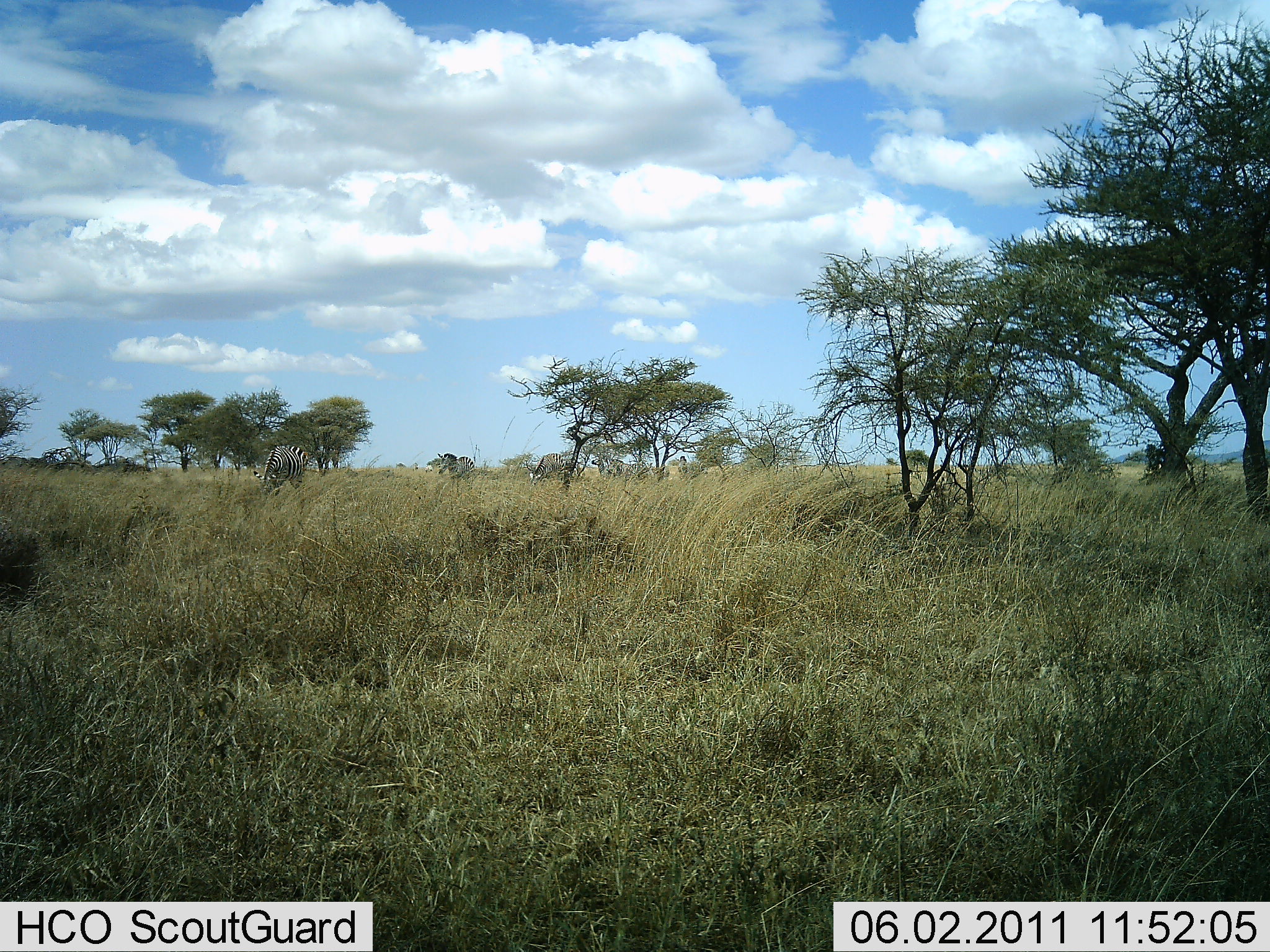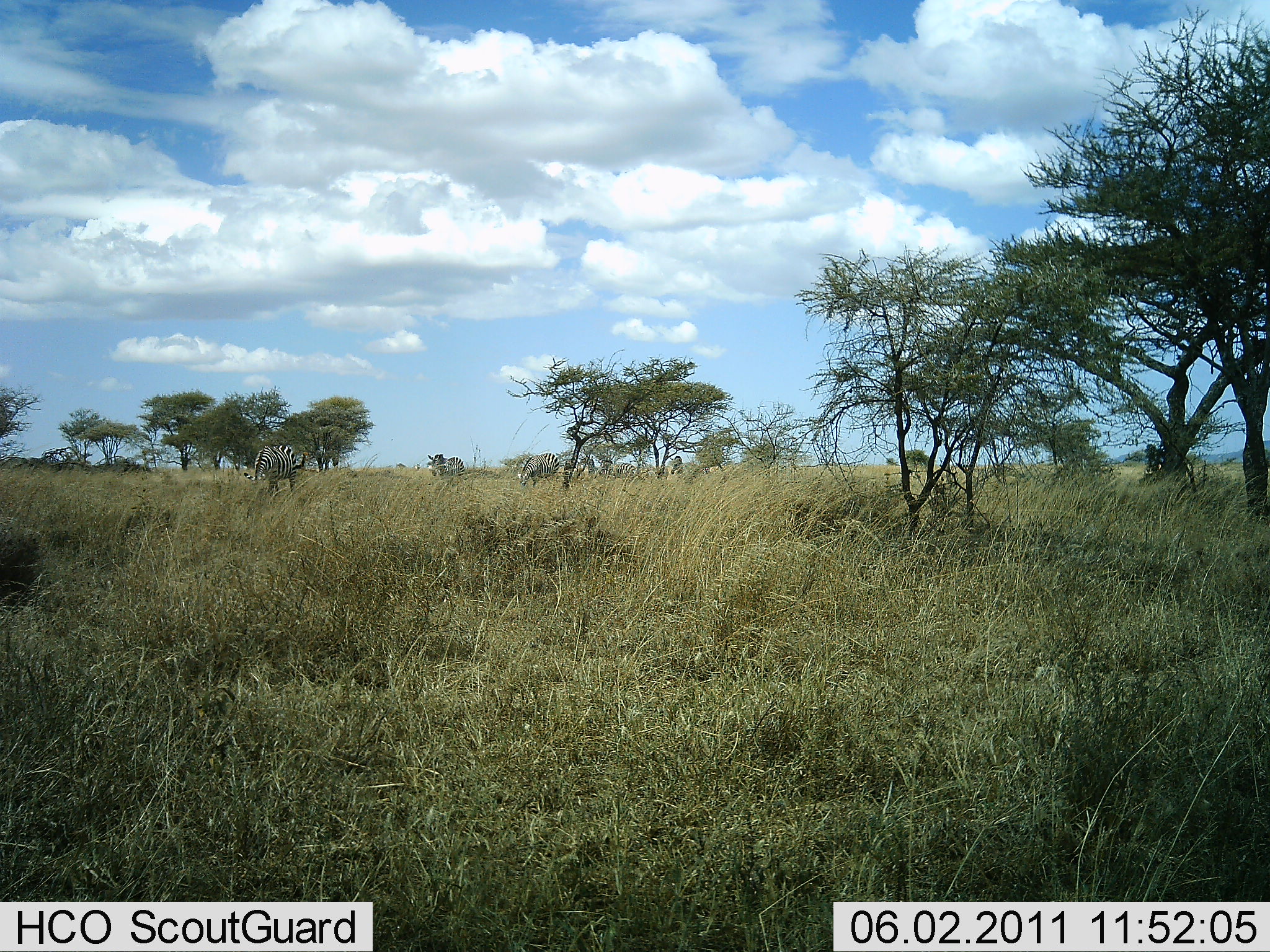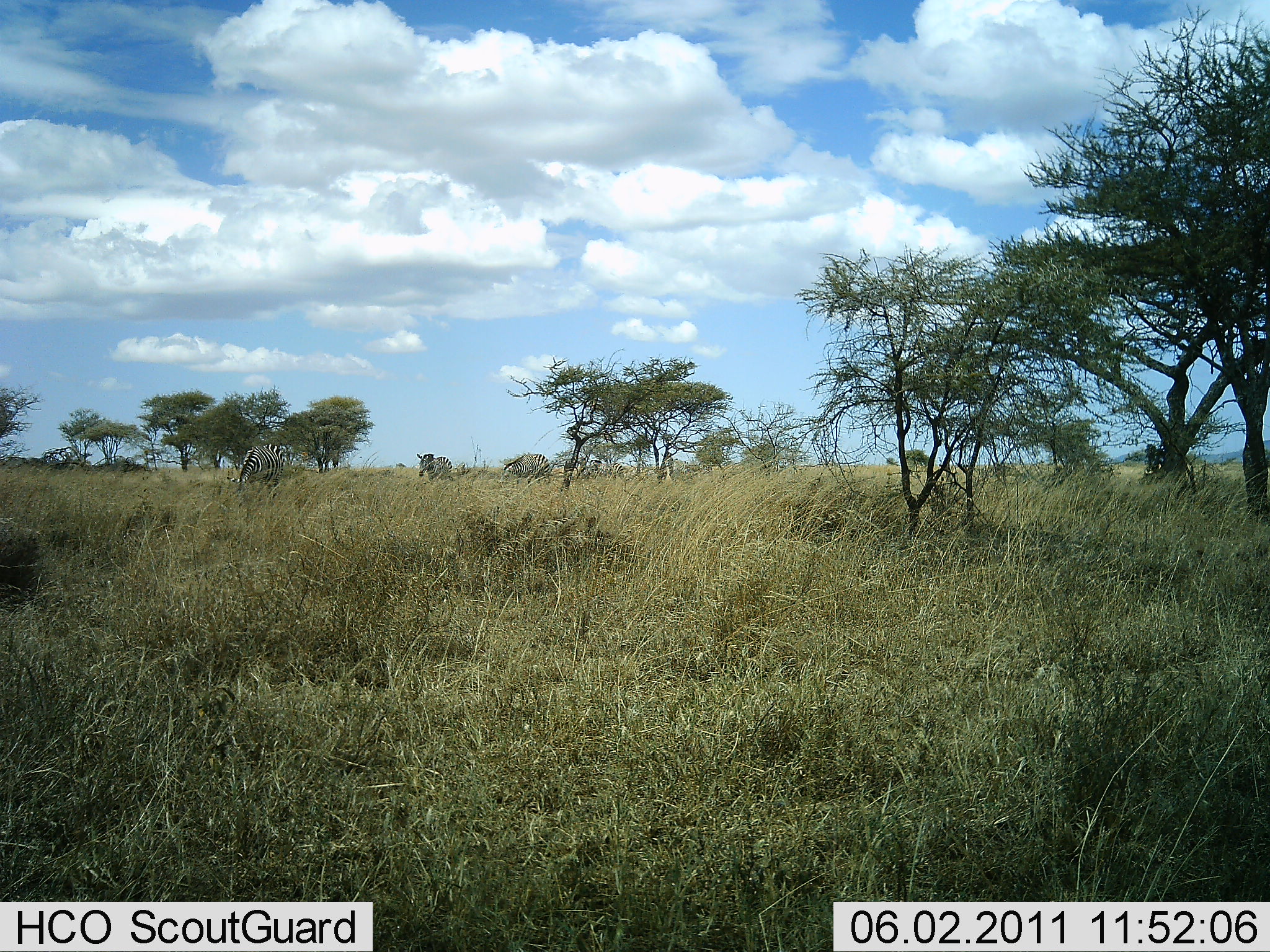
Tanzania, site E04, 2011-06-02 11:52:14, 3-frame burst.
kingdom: Animalia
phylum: Chordata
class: Mammalia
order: Perissodactyla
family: Equidae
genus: Equus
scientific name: Equus quagga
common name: plains zebra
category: zebra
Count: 6.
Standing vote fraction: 20%.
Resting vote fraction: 0%.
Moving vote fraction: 70%.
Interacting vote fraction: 0%.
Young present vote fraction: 0%.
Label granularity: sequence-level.